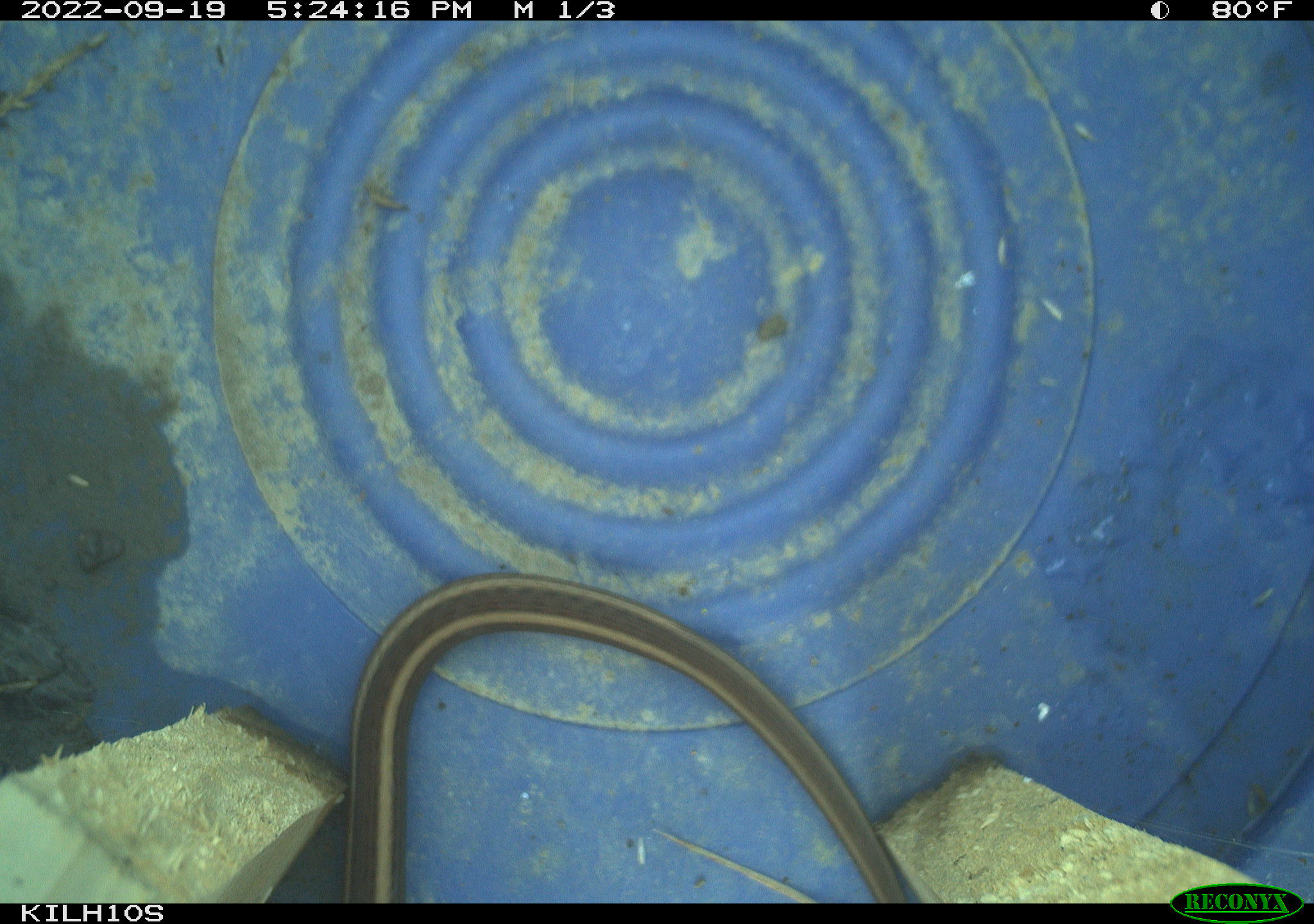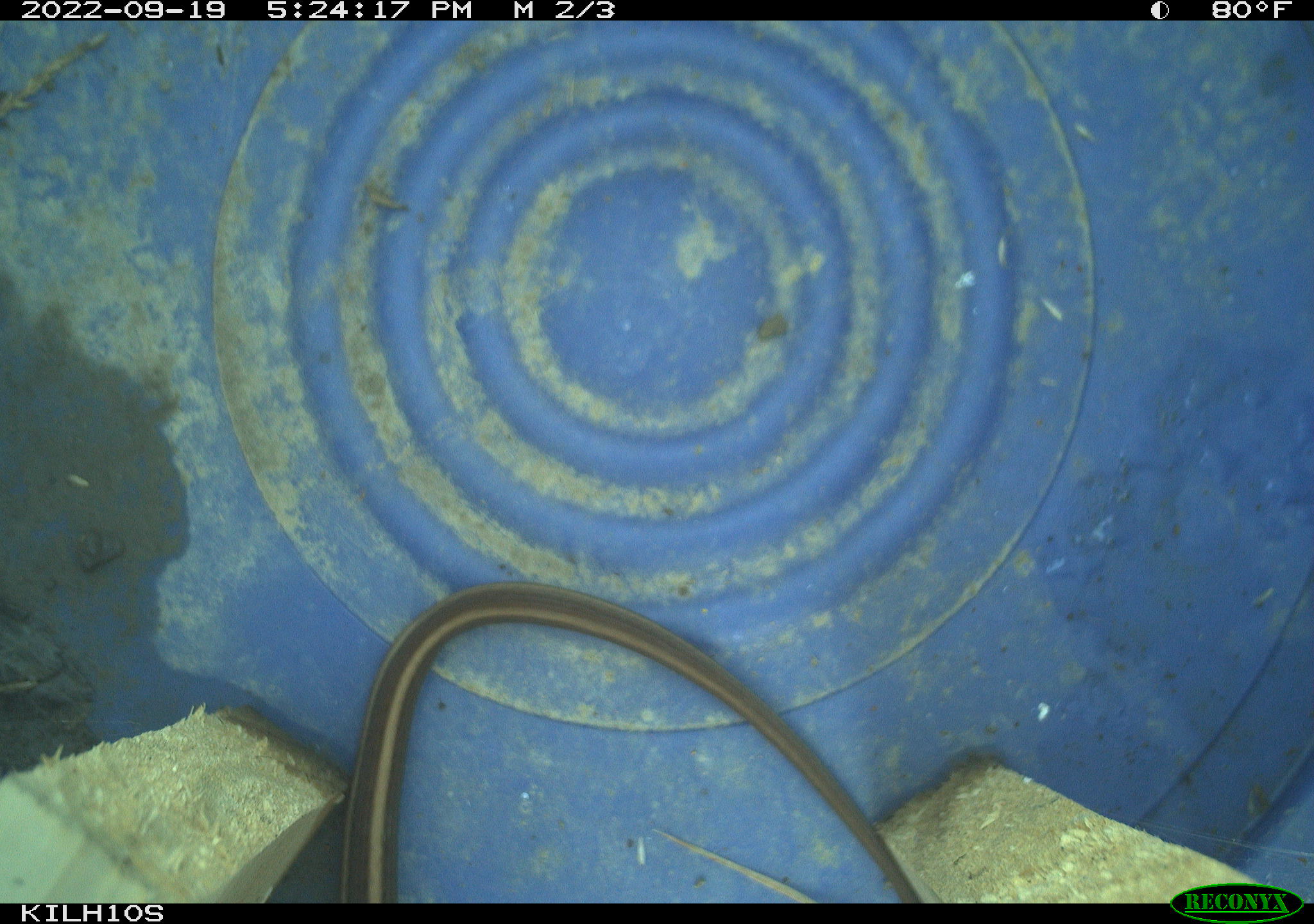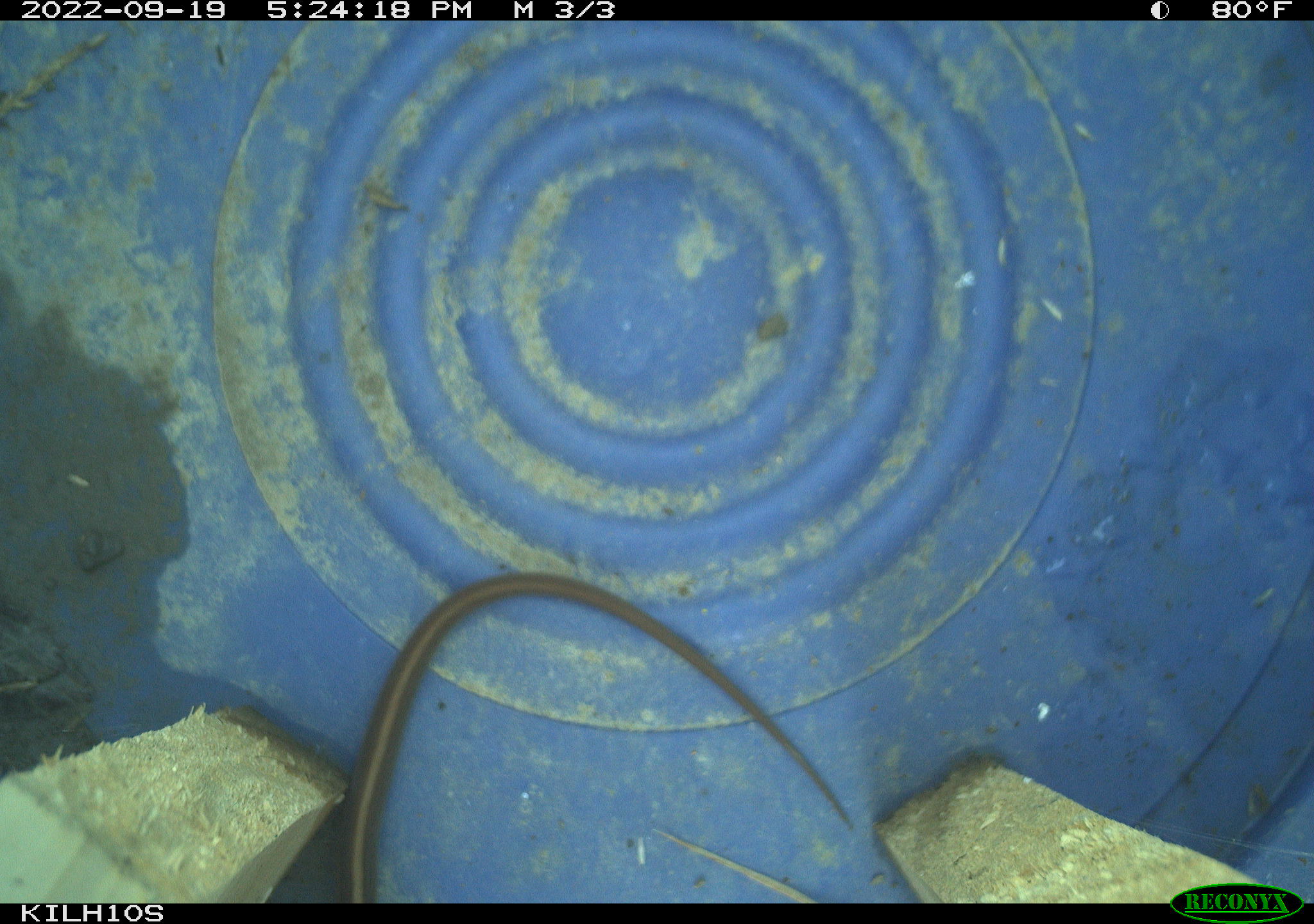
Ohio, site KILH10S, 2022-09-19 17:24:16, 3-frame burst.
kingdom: Animalia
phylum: Chordata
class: Reptilia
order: Squamata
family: Colubridae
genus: Thamnophis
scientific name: Thamnophis sirtalis sirtalis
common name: eastern gartersnake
Eastern gartersnake (Thamnophis sirtalis sirtalis).